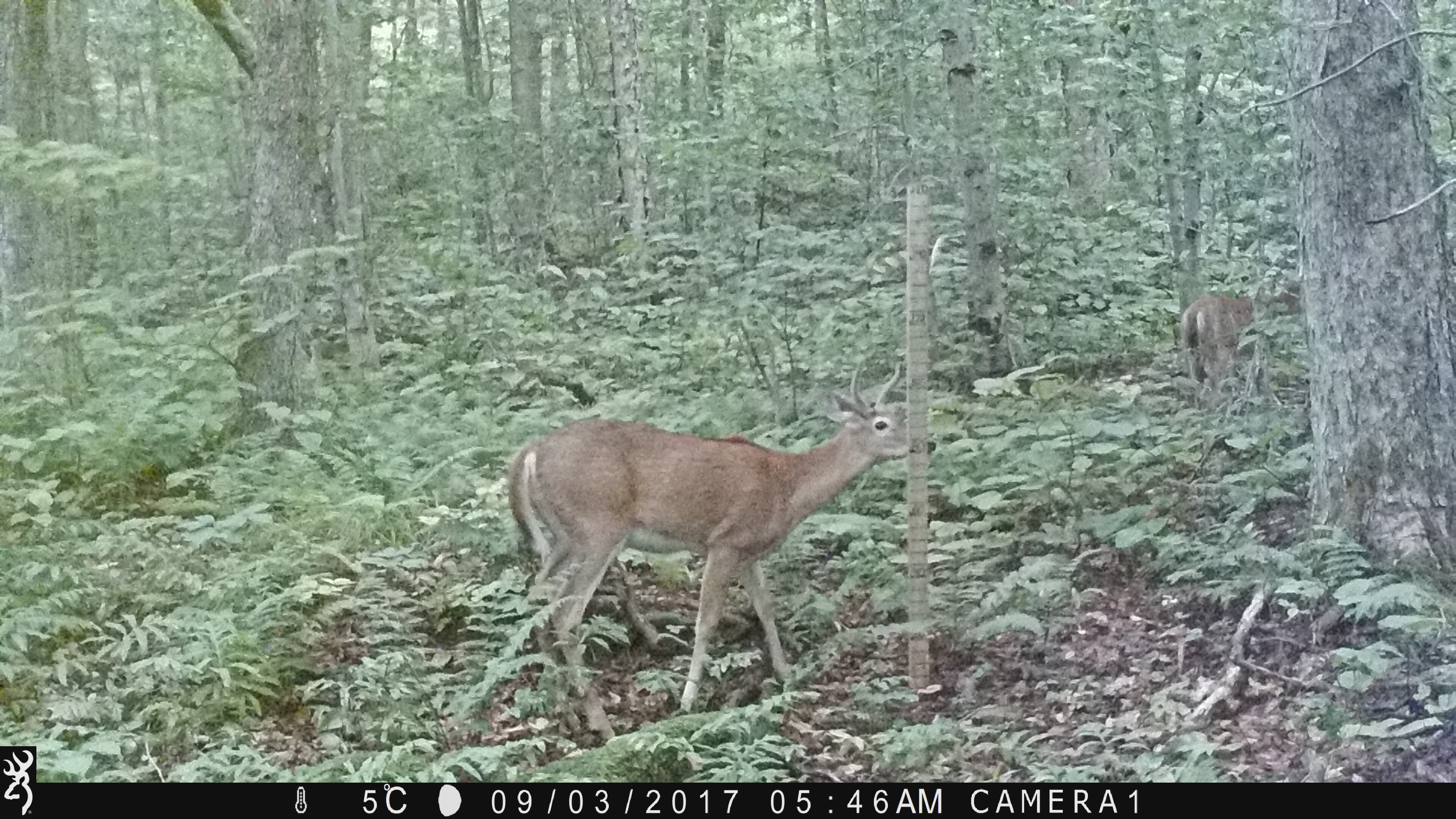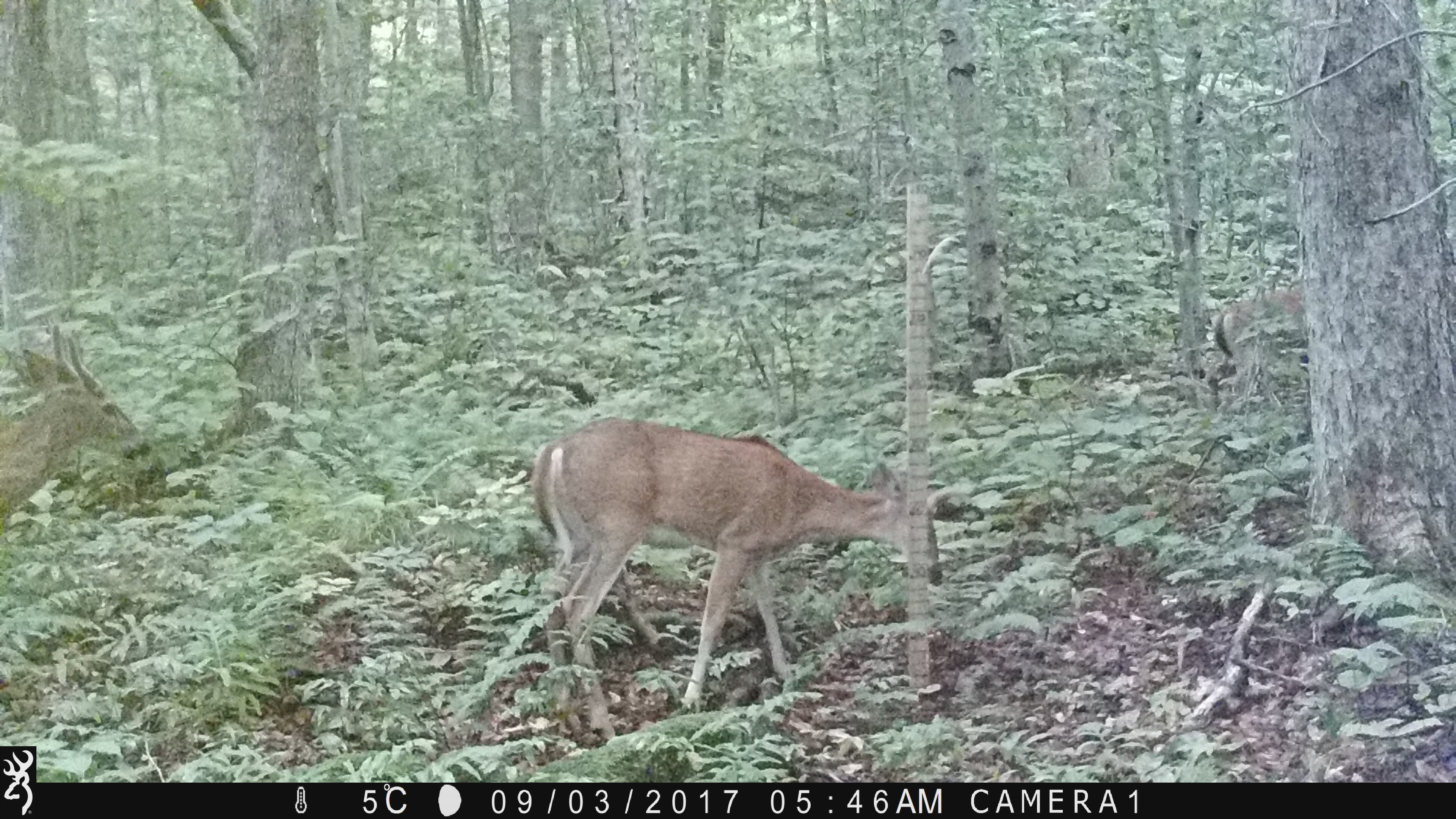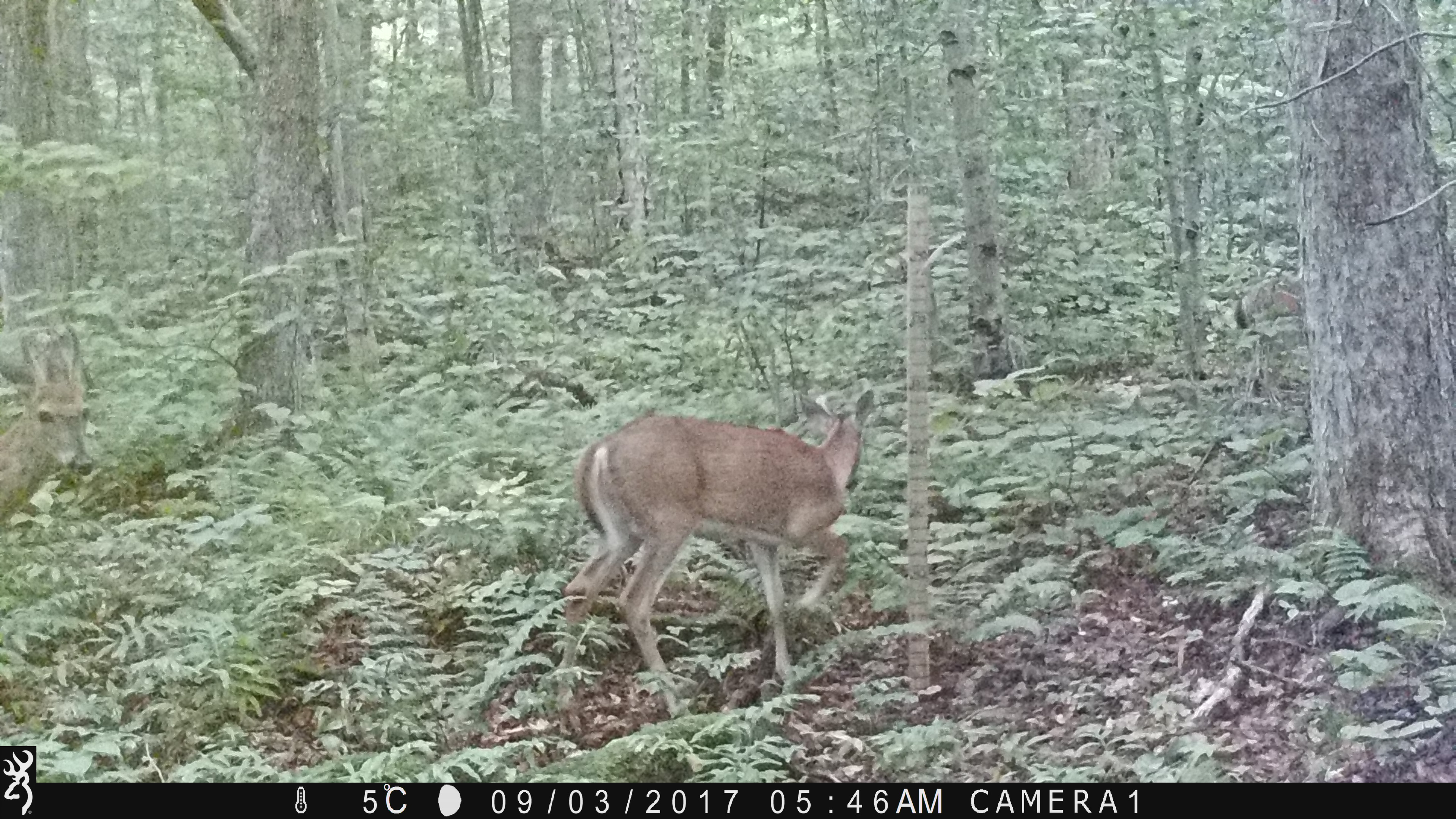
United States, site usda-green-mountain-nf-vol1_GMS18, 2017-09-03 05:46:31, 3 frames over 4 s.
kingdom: Animalia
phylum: Chordata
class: Mammalia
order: Artiodactyla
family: Cervidae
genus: Odocoileus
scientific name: Odocoileus virginianus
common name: white-tailed deer